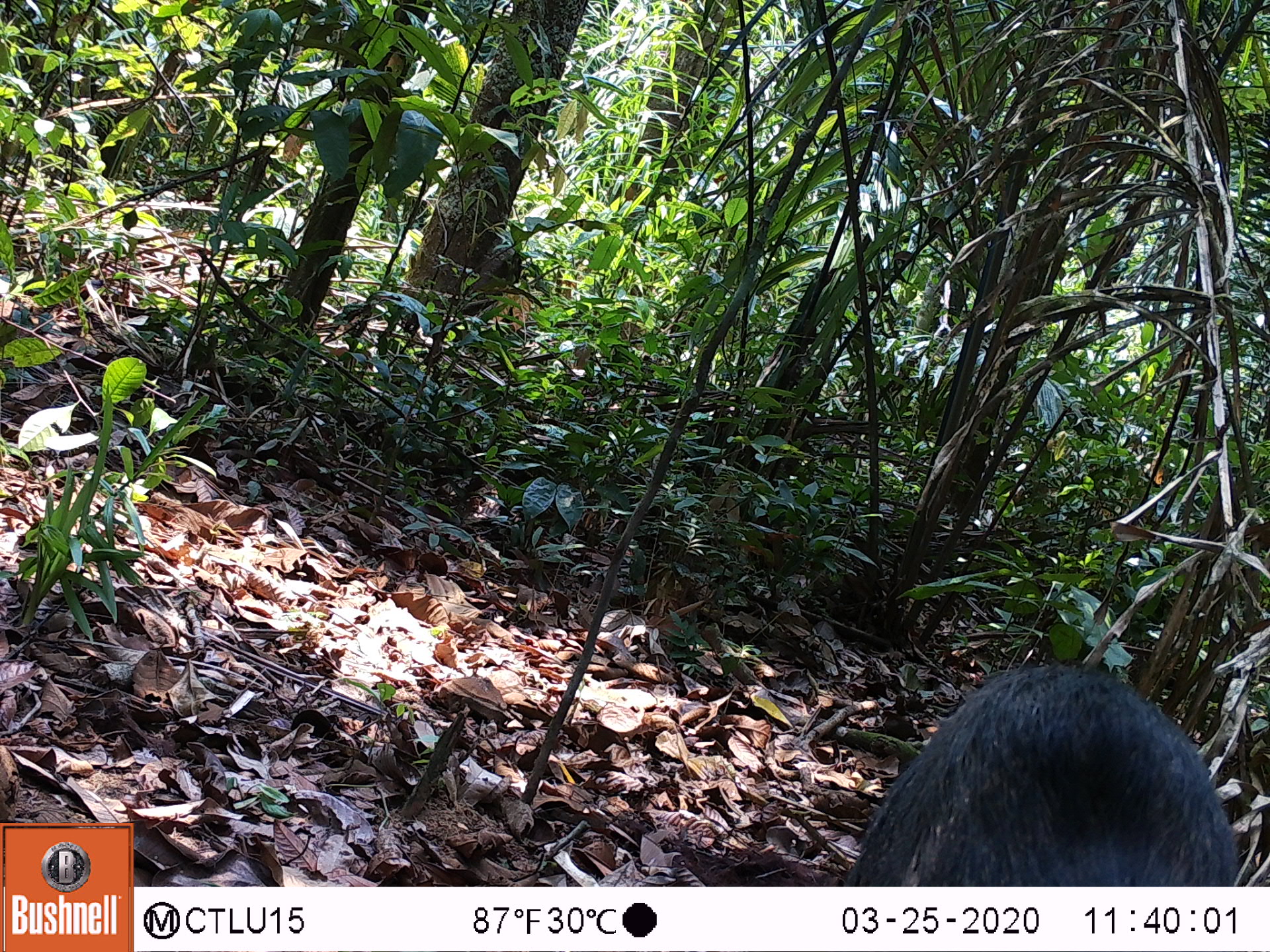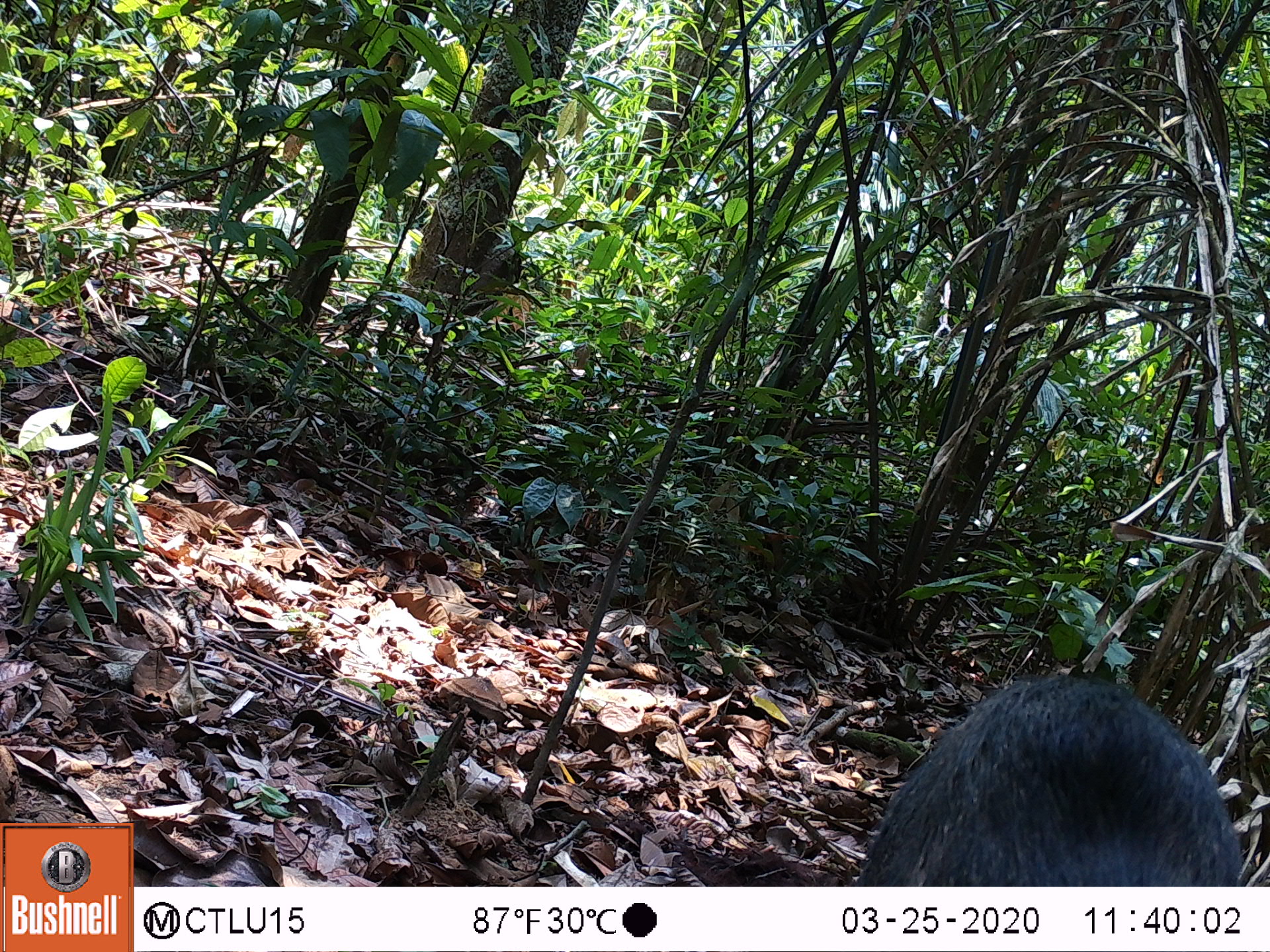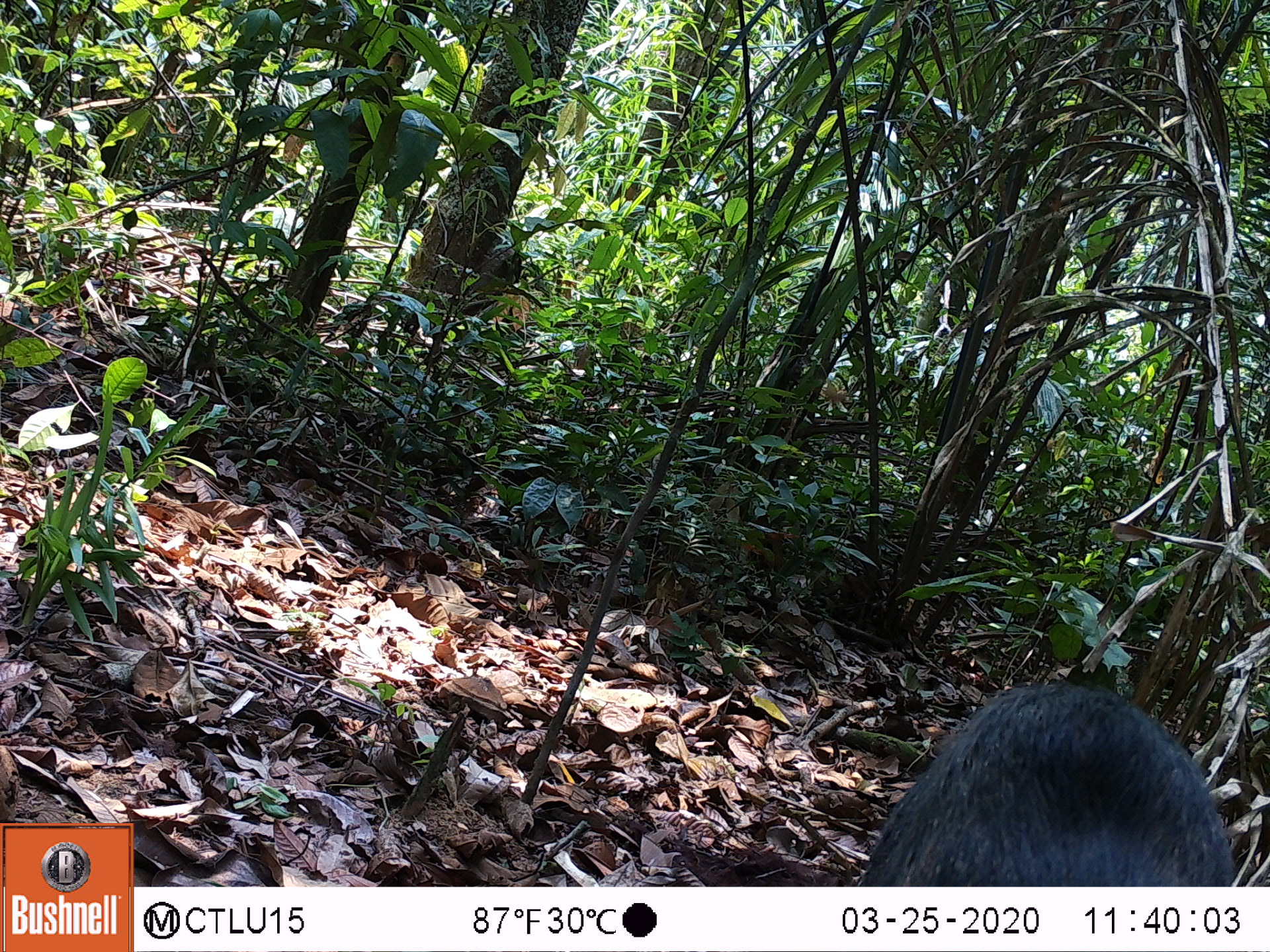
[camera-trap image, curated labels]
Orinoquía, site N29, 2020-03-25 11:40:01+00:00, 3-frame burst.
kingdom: Animalia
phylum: Chordata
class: Mammalia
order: Artiodactyla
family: Tayassuidae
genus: Pecari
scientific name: Pecari tajacu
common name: collared peccary